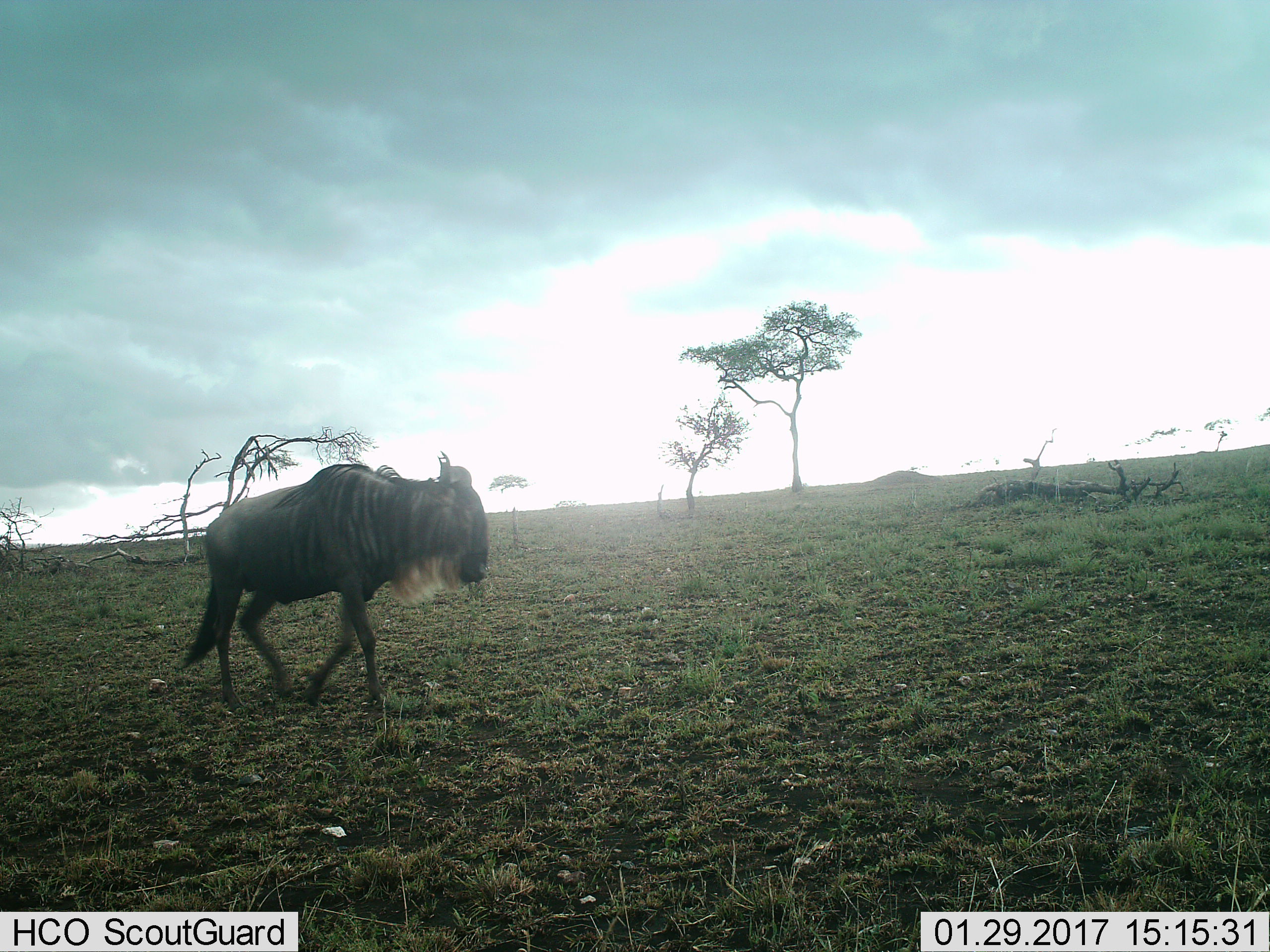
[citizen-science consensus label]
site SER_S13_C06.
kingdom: Animalia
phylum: Chordata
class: Mammalia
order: Artiodactyla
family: Bovidae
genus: Connochaetes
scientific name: Connochaetes taurinus taurinus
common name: blue wildebeest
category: wildebeestblue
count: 1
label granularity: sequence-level